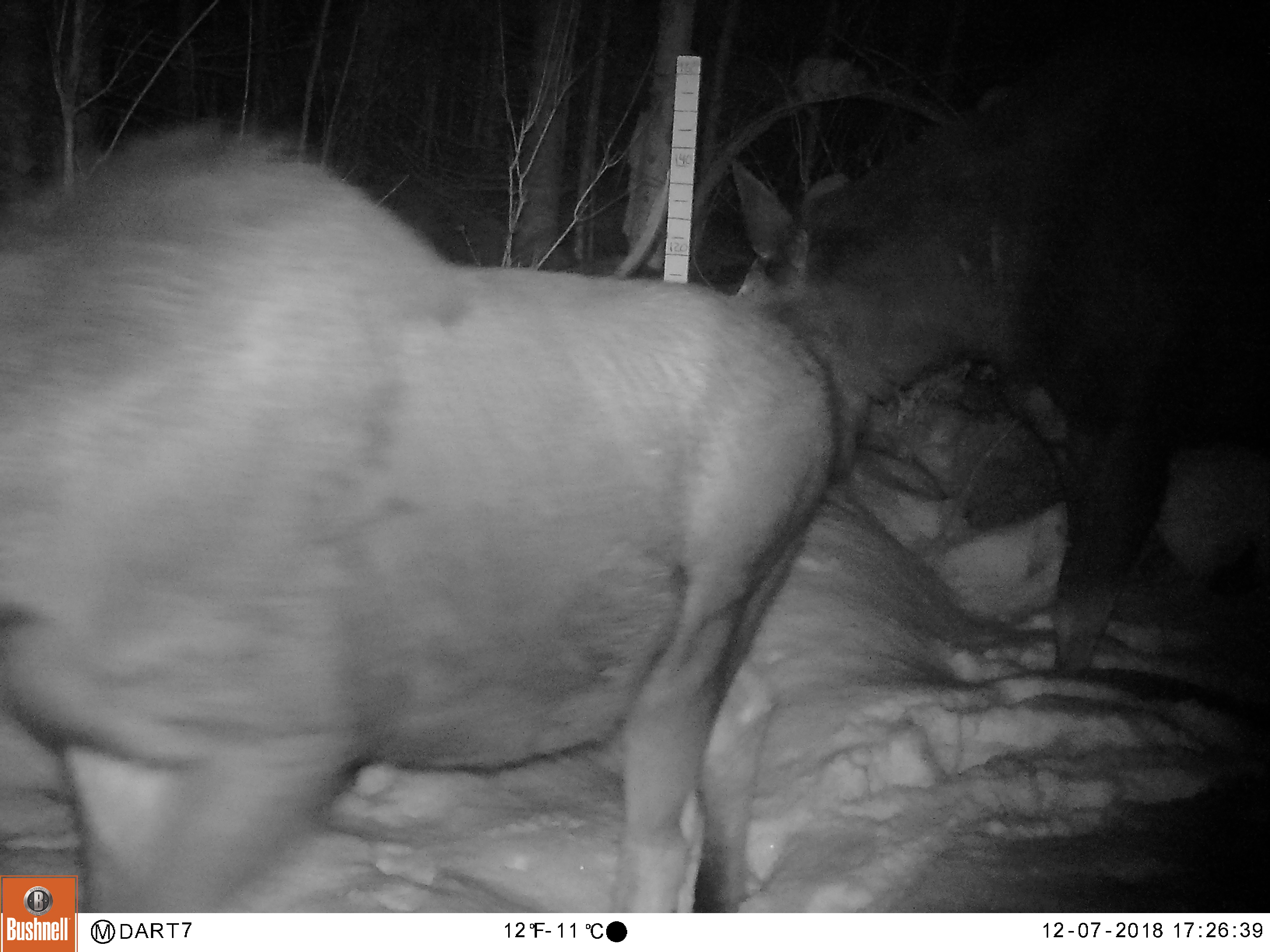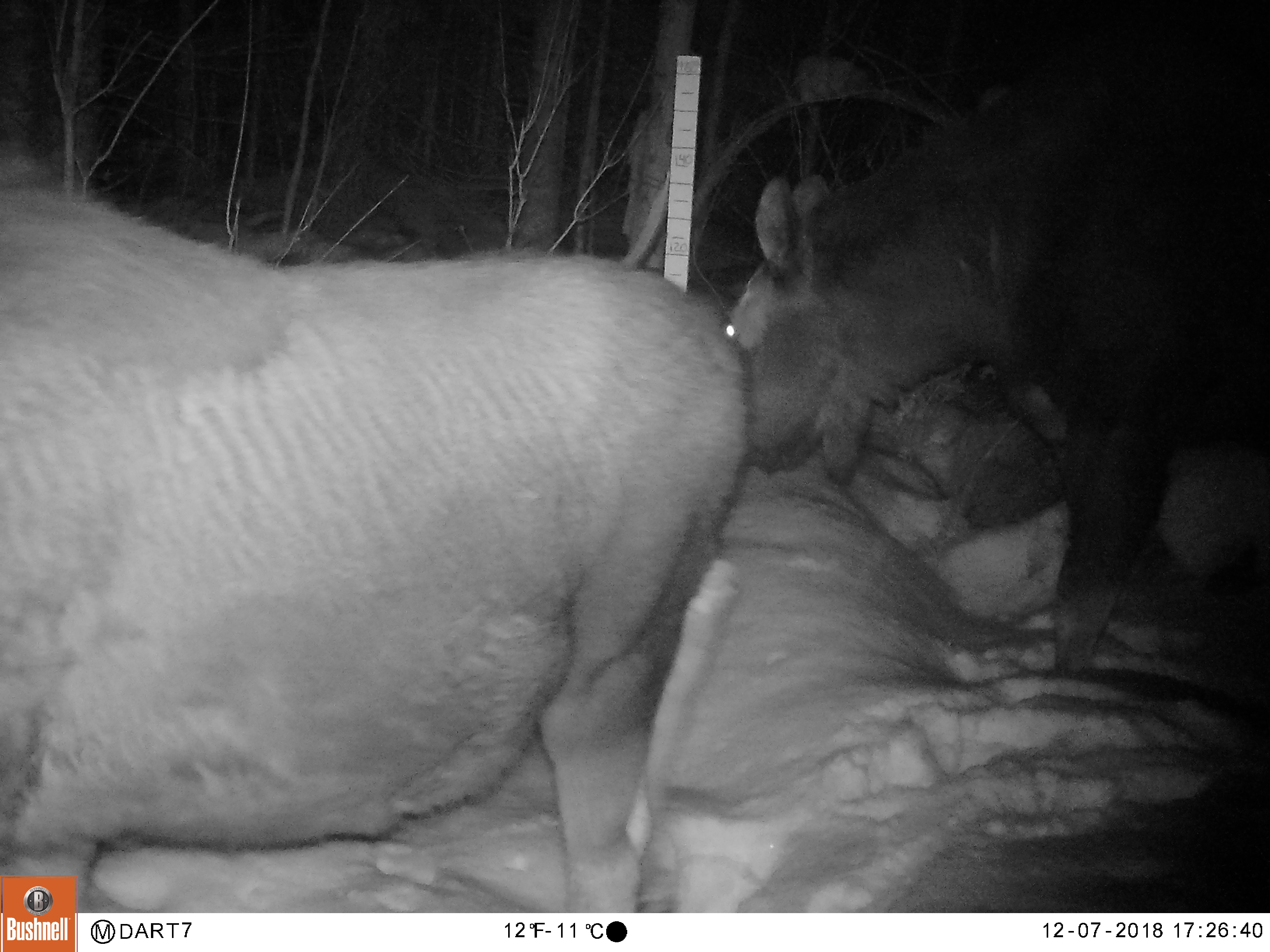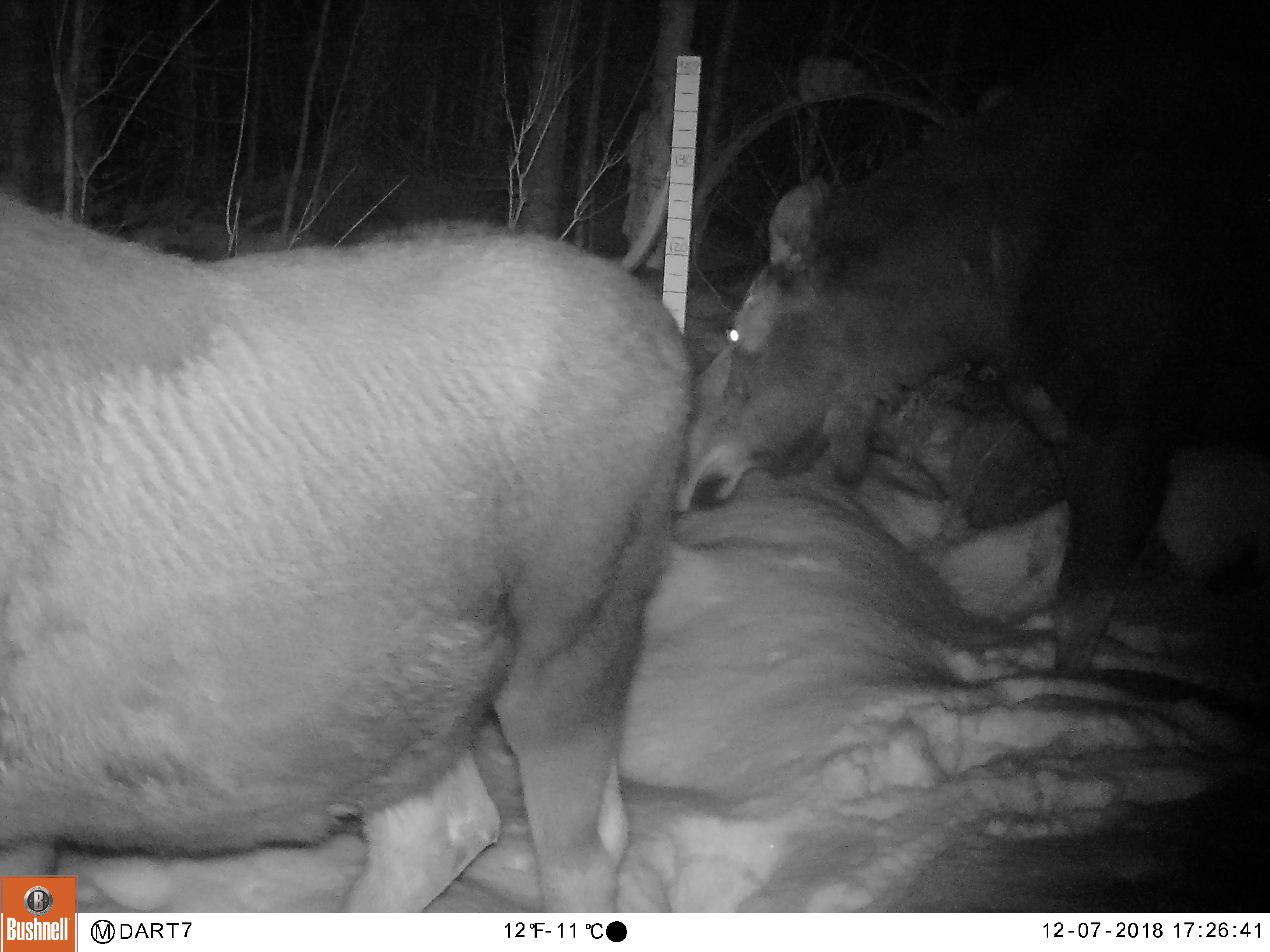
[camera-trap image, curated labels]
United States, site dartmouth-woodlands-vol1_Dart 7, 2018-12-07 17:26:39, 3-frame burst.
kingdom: Animalia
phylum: Chordata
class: Mammalia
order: Artiodactyla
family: Cervidae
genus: Alces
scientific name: Alces alces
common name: moose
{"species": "moose (Alces alces)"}